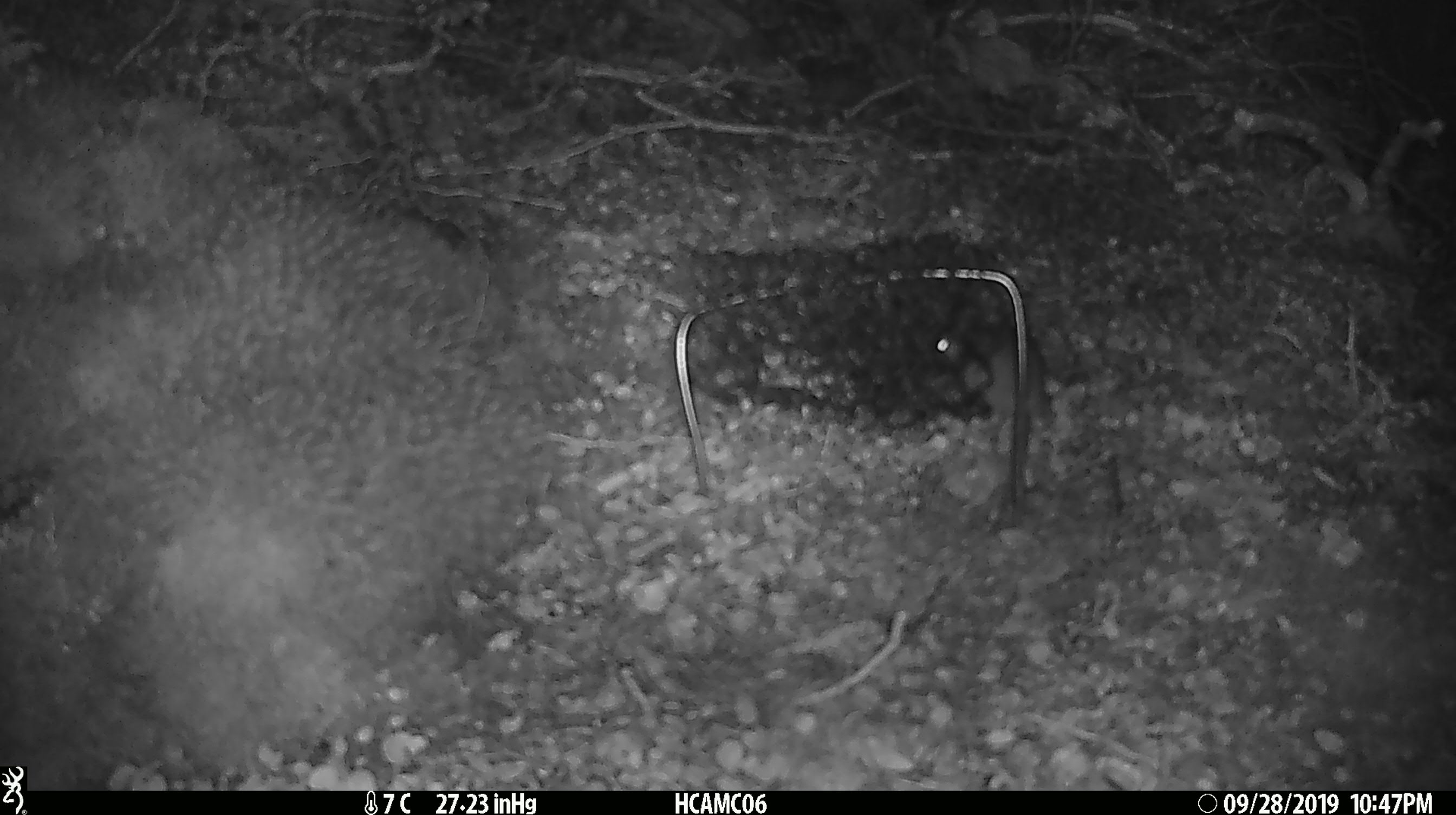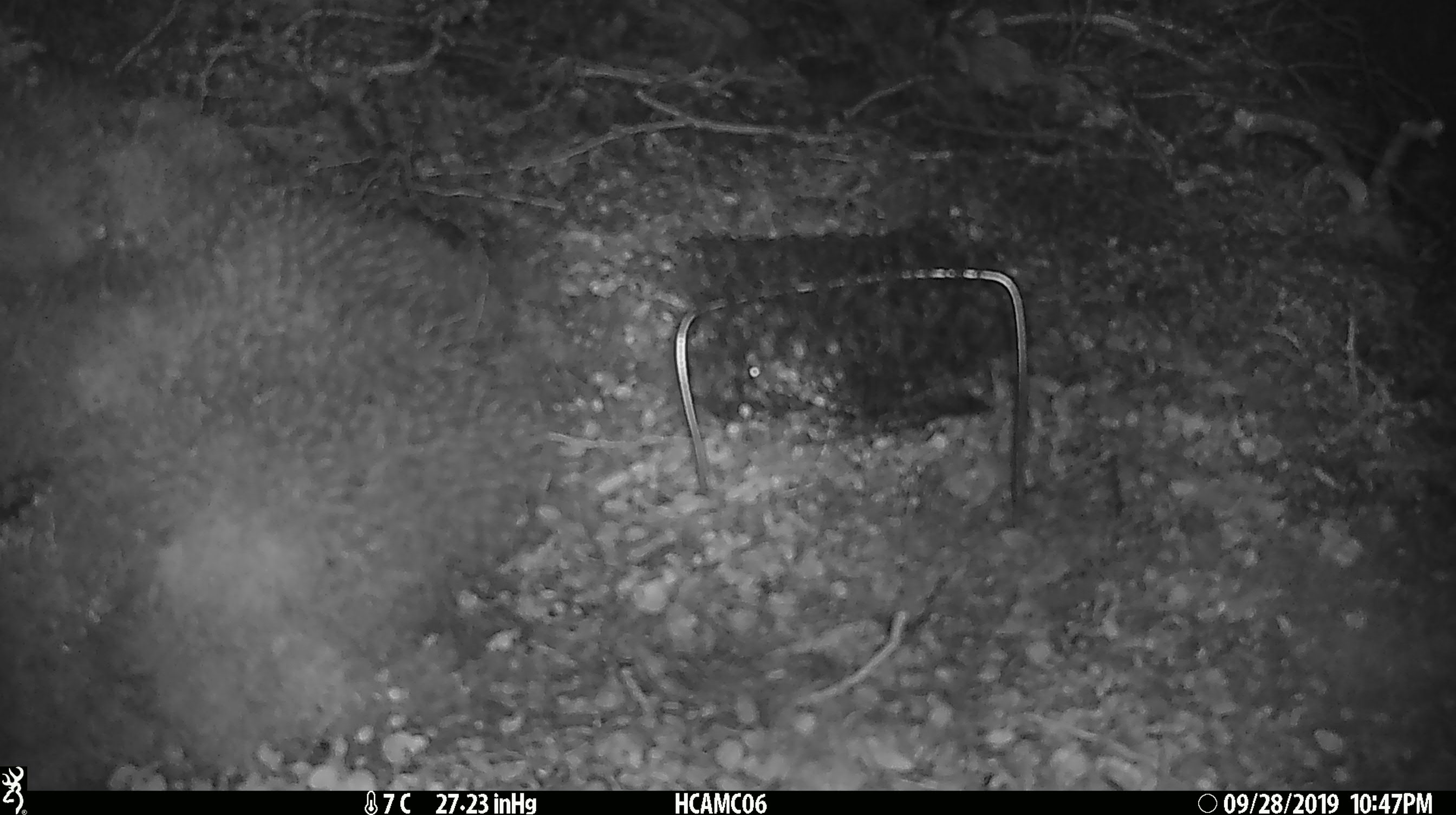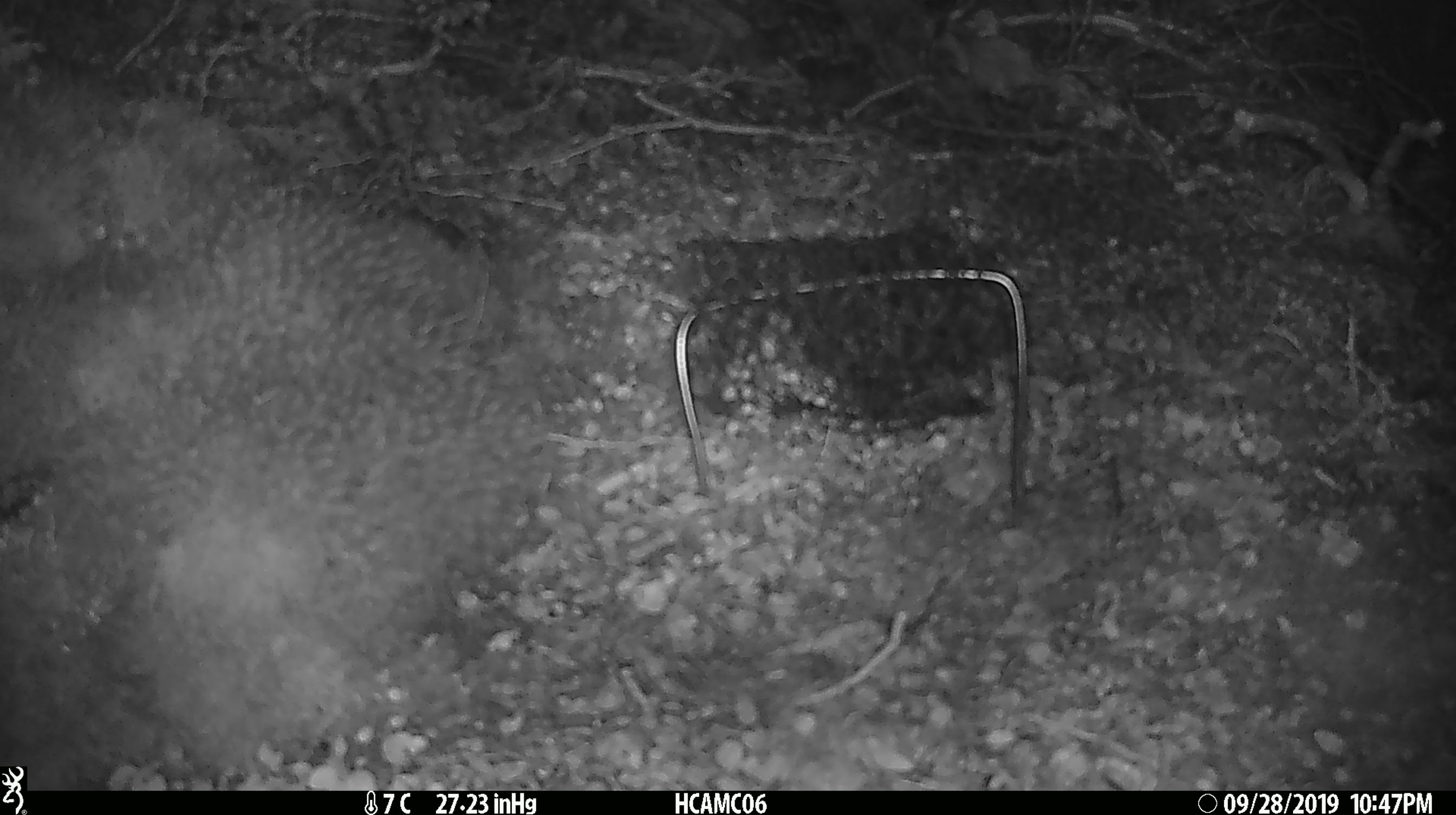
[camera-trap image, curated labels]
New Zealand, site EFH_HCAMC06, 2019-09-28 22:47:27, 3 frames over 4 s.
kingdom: Animalia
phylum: Chordata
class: Mammalia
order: Rodentia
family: Muridae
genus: Mus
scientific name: Mus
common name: mouse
Mouse (Mus).